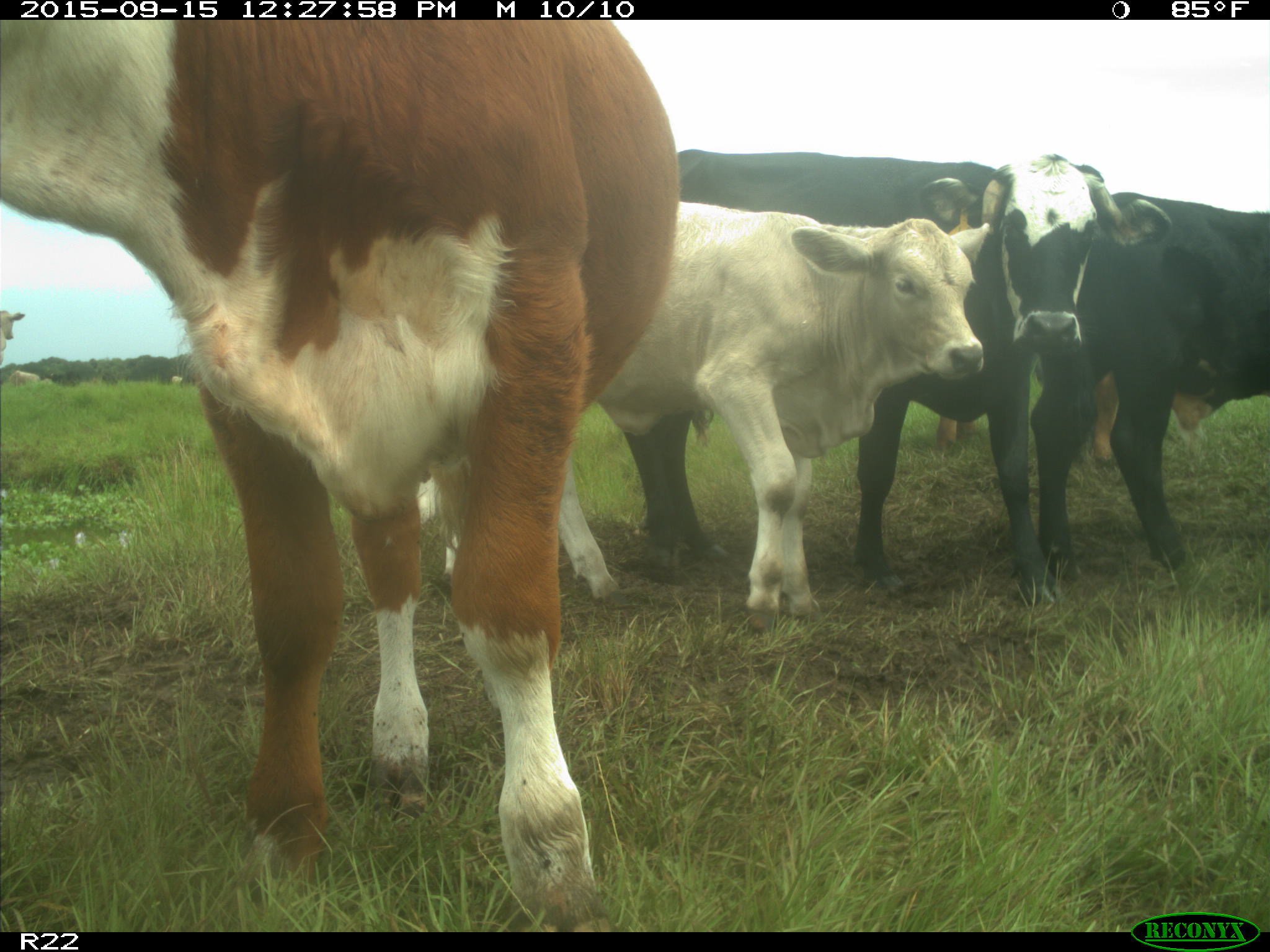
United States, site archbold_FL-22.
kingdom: Animalia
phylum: Chordata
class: Mammalia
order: Artiodactyla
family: Bovidae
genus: Bos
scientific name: Bos taurus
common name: domestic cow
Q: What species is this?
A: Bos taurus (domestic cow).